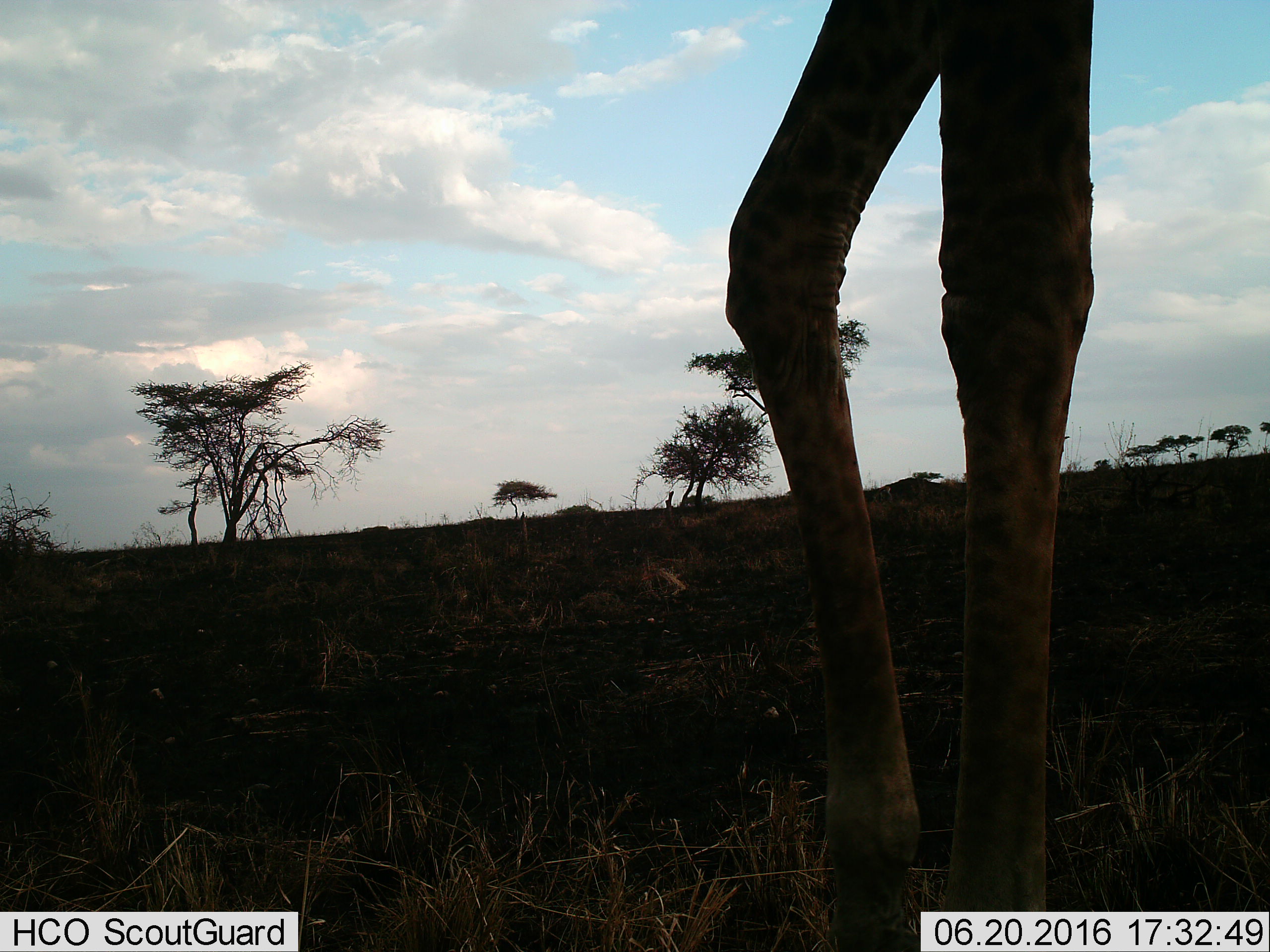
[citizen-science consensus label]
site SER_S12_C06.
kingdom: Animalia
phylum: Chordata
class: Mammalia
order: Artiodactyla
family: Giraffidae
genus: Giraffa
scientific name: Giraffa camelopardalis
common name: giraffe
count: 1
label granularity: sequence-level